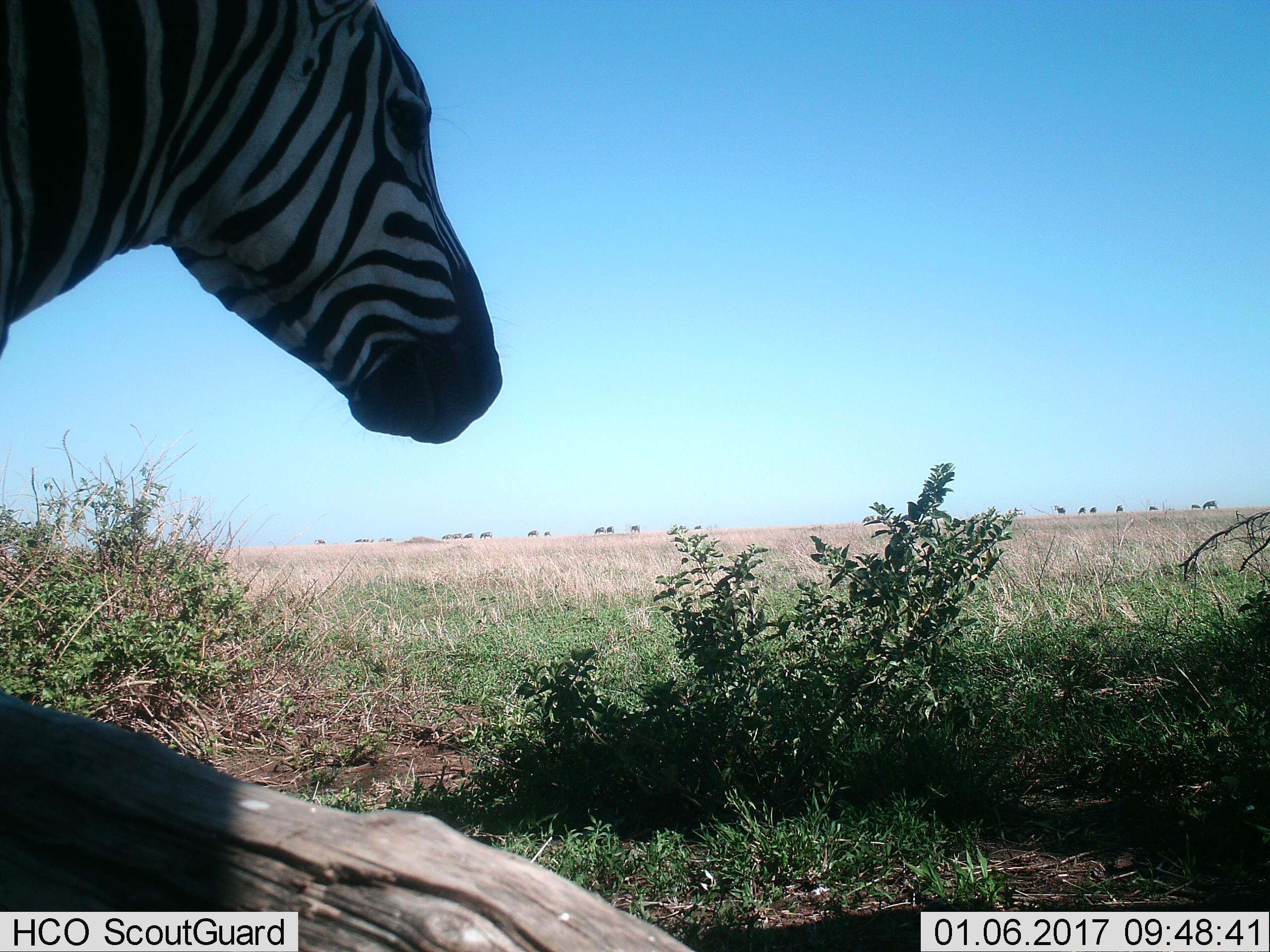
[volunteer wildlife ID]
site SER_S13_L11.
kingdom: Animalia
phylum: Chordata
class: Mammalia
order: Perissodactyla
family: Equidae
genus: Equus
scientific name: Equus quagga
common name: plains zebra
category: zebraplains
Zebraplains (plains zebra) (Equus quagga), count 1. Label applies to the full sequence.